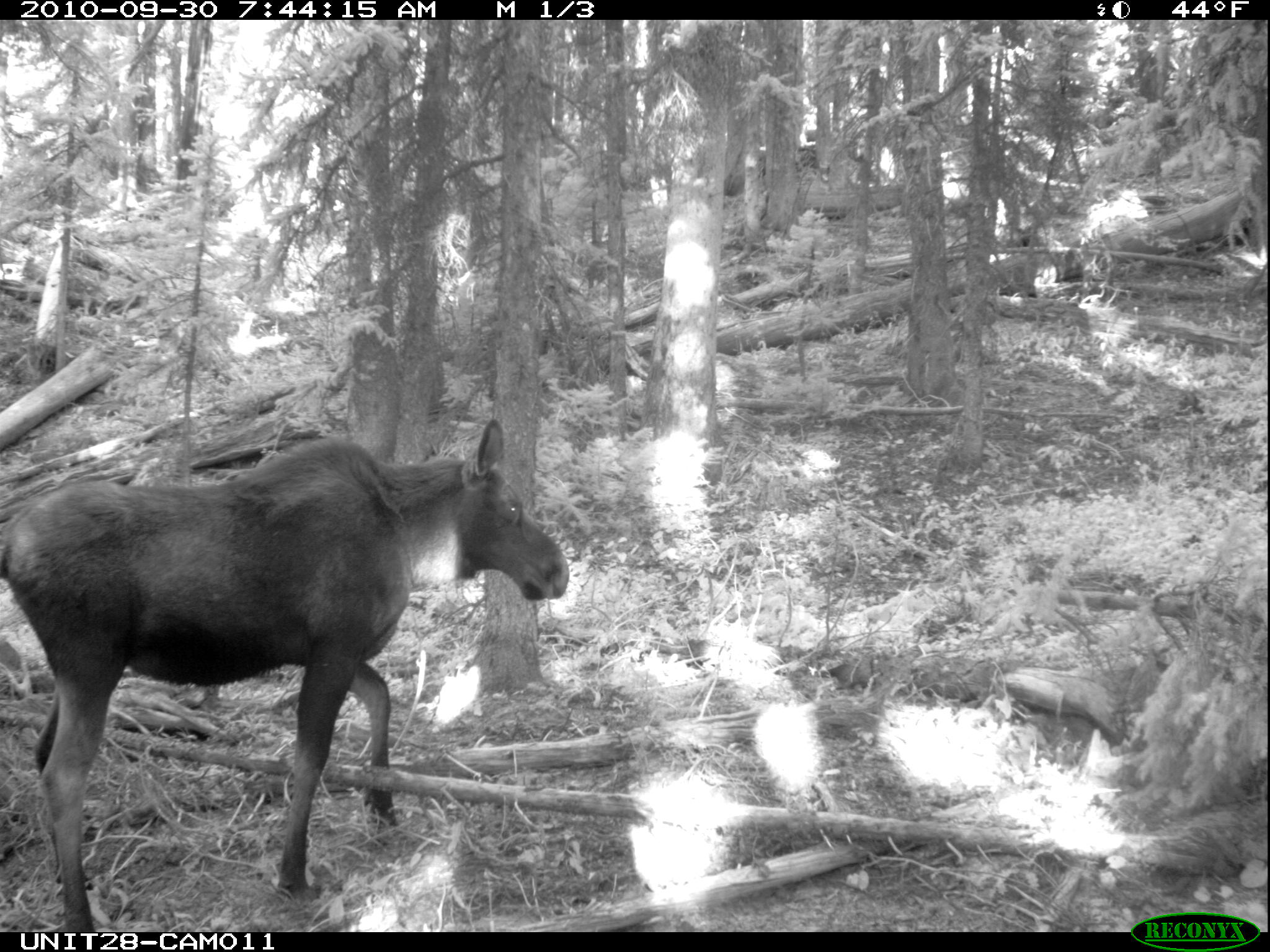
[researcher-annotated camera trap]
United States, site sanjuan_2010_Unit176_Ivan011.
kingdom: Animalia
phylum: Chordata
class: Mammalia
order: Artiodactyla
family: Cervidae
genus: Alces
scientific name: Alces alces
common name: moose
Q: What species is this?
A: Alces alces (moose).